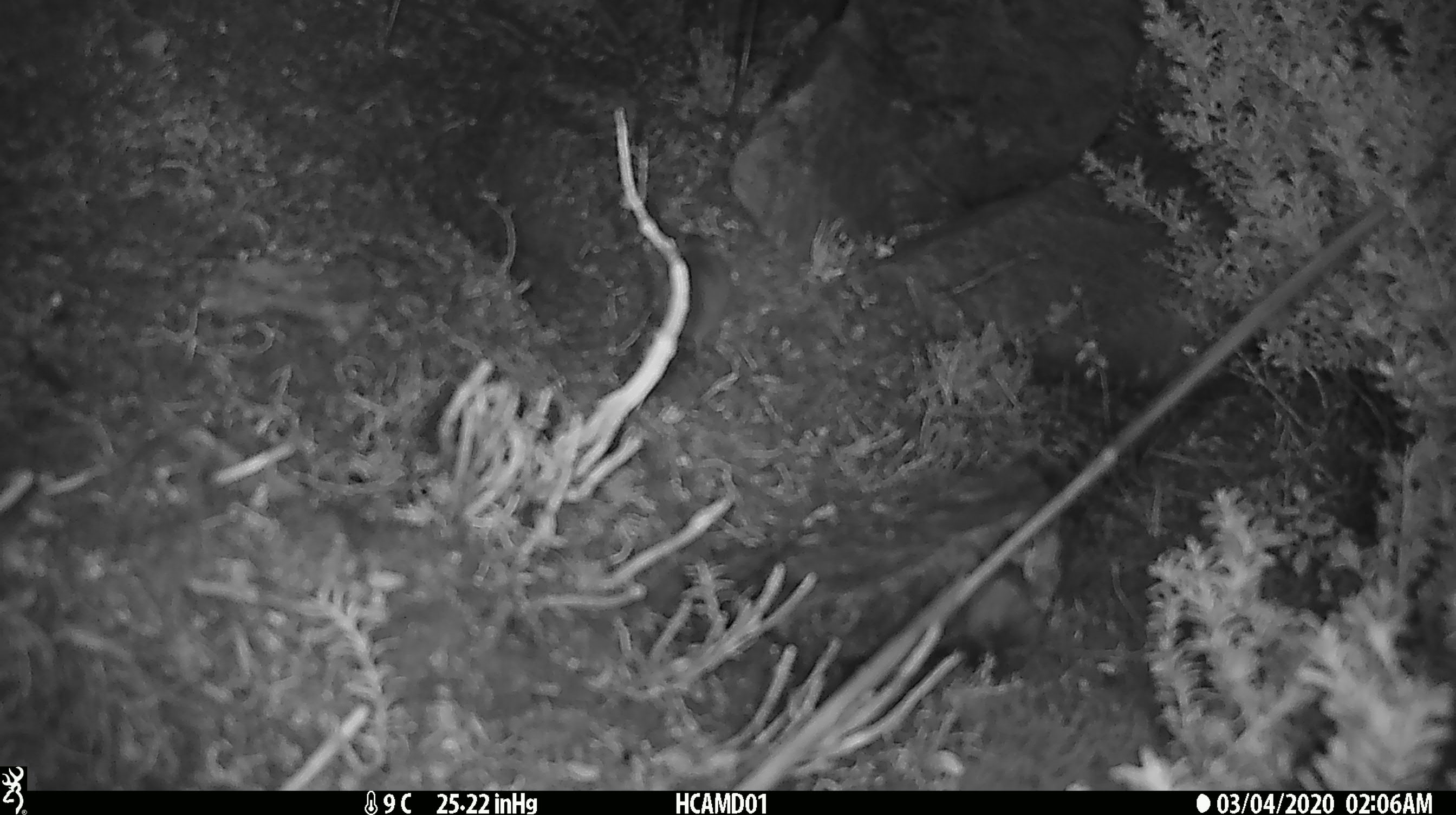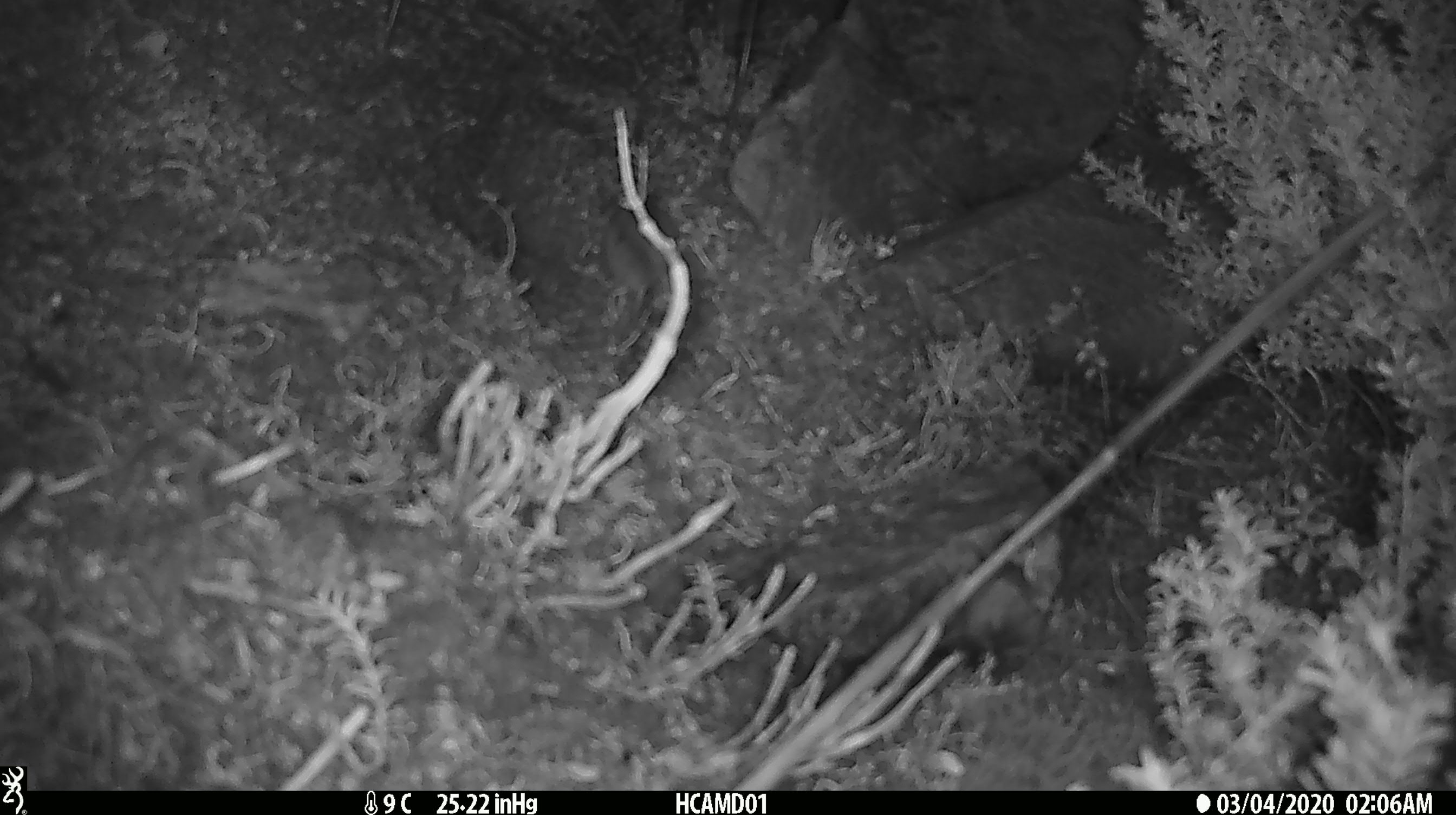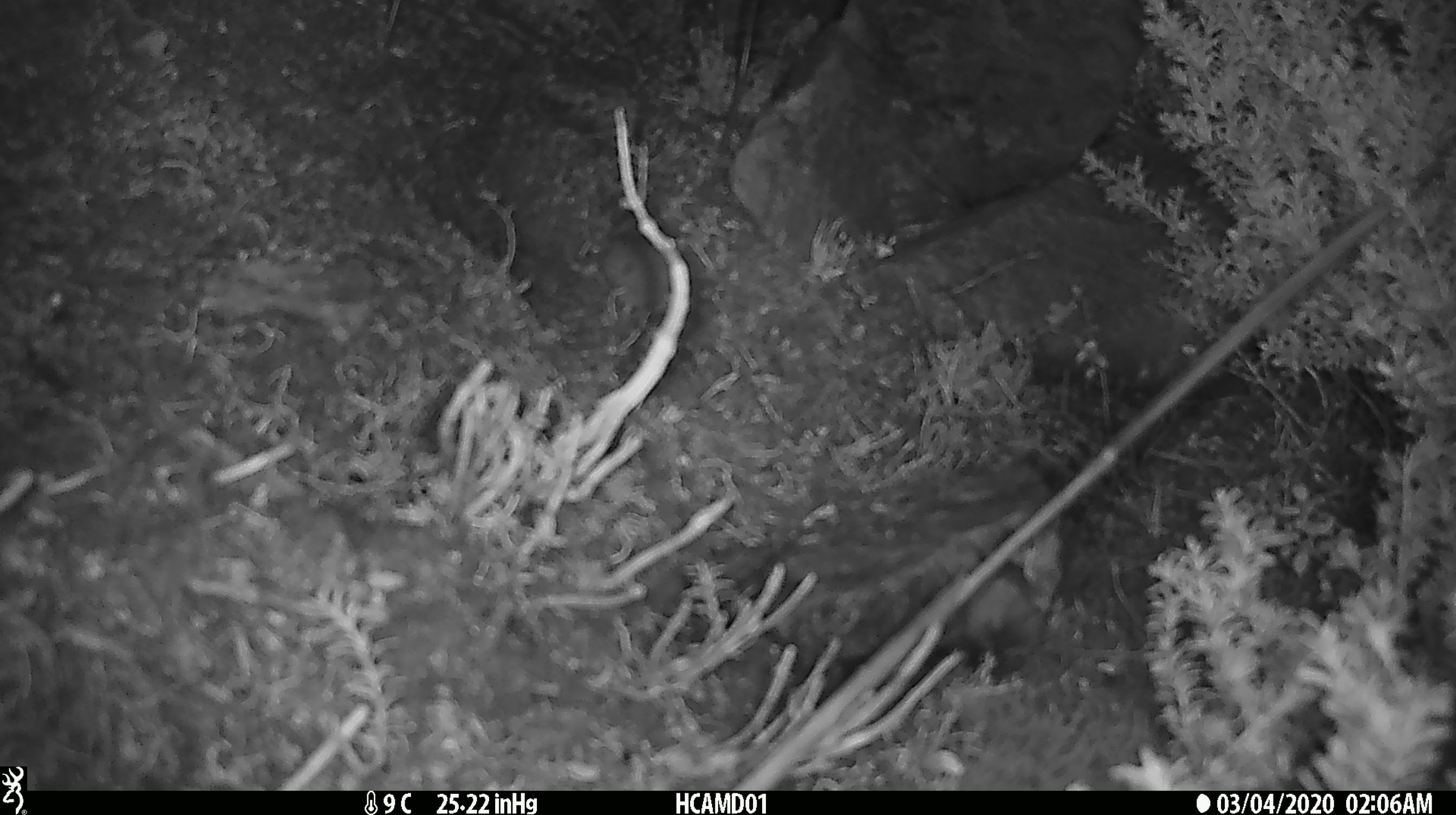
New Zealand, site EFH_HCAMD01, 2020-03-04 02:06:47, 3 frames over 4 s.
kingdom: Animalia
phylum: Chordata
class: Mammalia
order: Rodentia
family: Muridae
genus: Mus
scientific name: Mus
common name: mouse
Mouse (Mus).